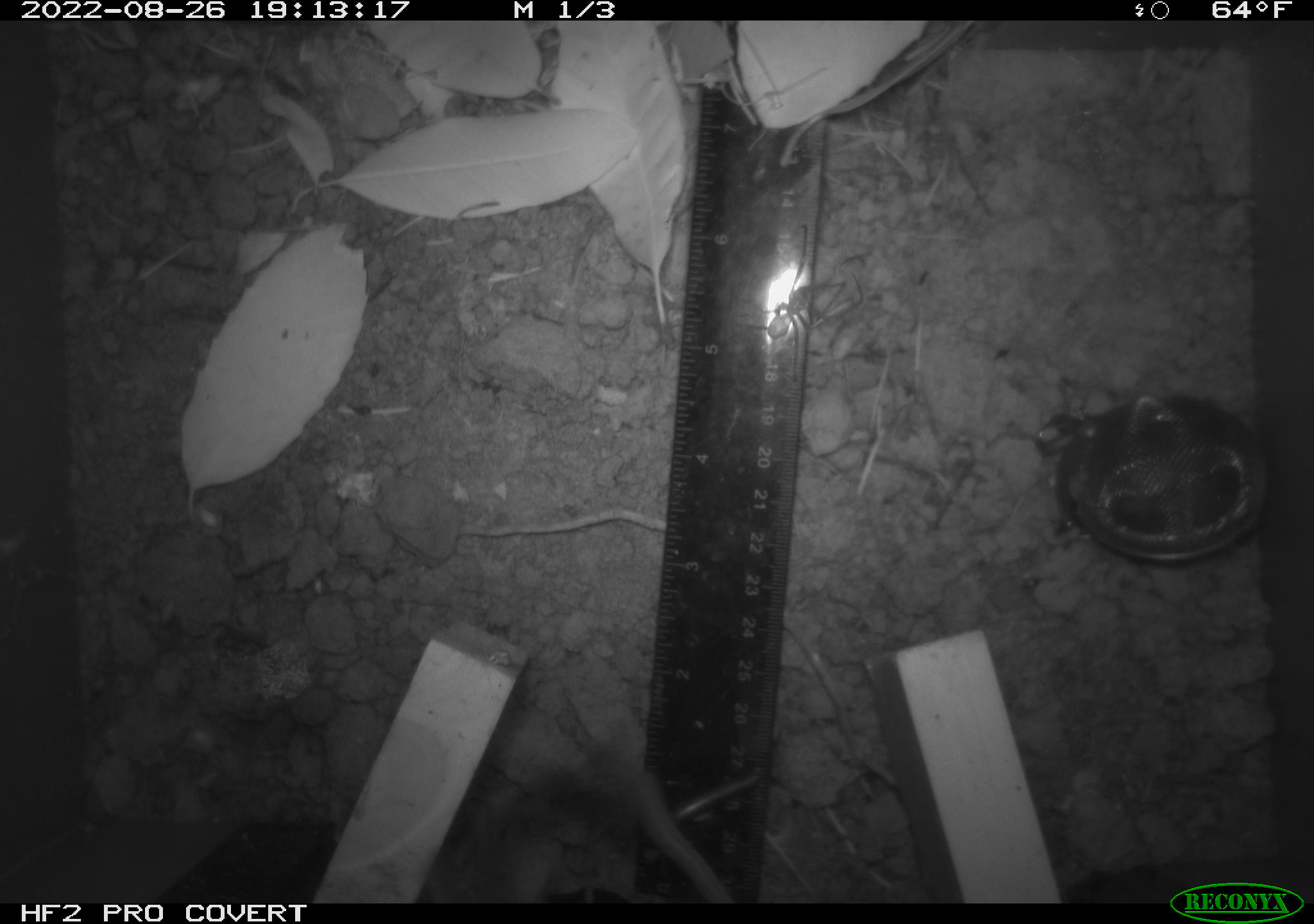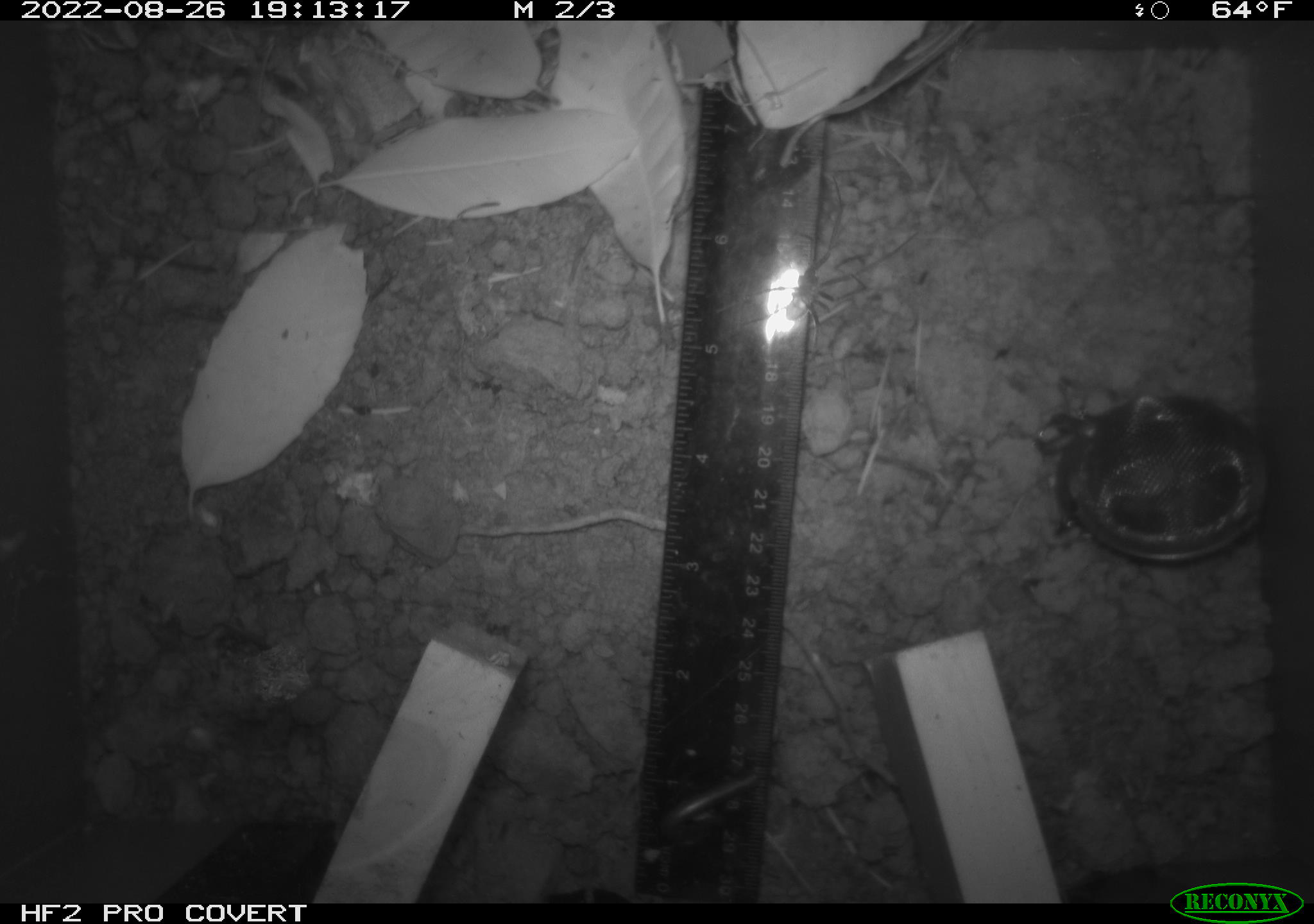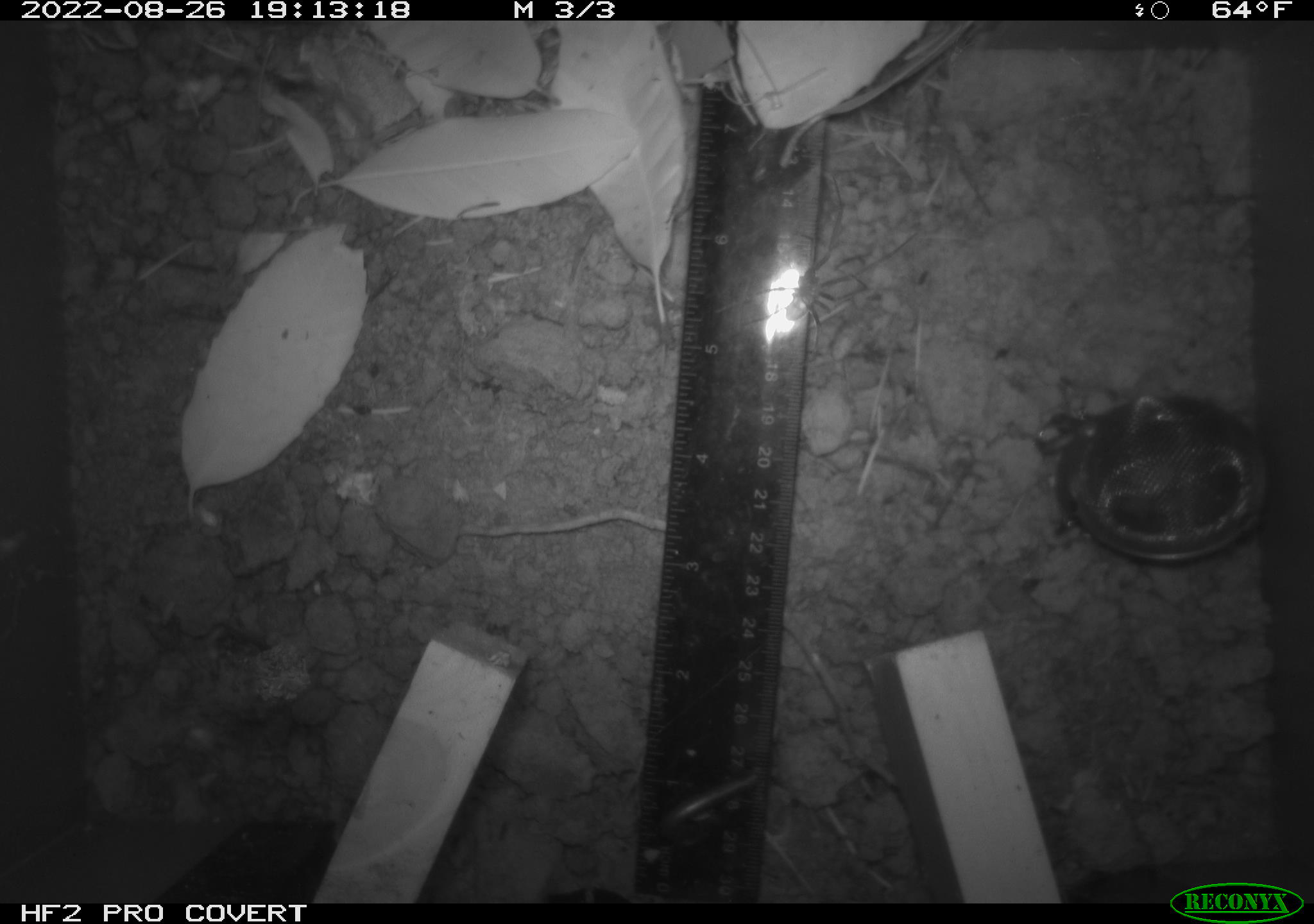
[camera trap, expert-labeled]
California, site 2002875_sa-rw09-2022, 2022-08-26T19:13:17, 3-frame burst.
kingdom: Animalia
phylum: Chordata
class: Mammalia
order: Rodentia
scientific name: Rodentia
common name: rodent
Rodent (Rodentia).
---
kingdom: Animalia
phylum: Arthropoda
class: Arachnida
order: Araneae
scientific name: Araneae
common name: spider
Spider (Araneae).